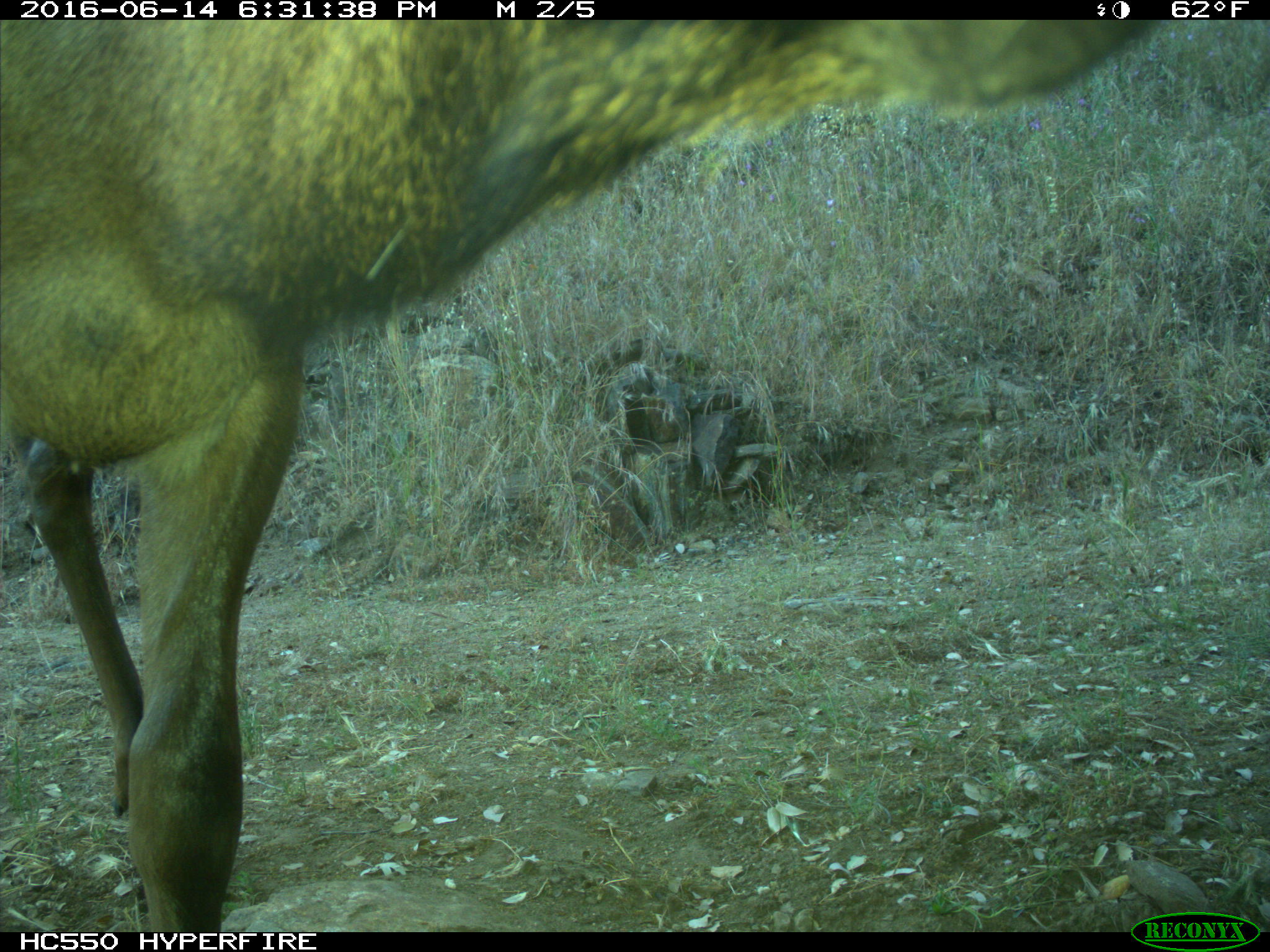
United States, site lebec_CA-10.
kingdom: Animalia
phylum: Chordata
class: Mammalia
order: Artiodactyla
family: Cervidae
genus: Cervus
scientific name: Cervus canadensis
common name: elk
Cervus canadensis (elk).